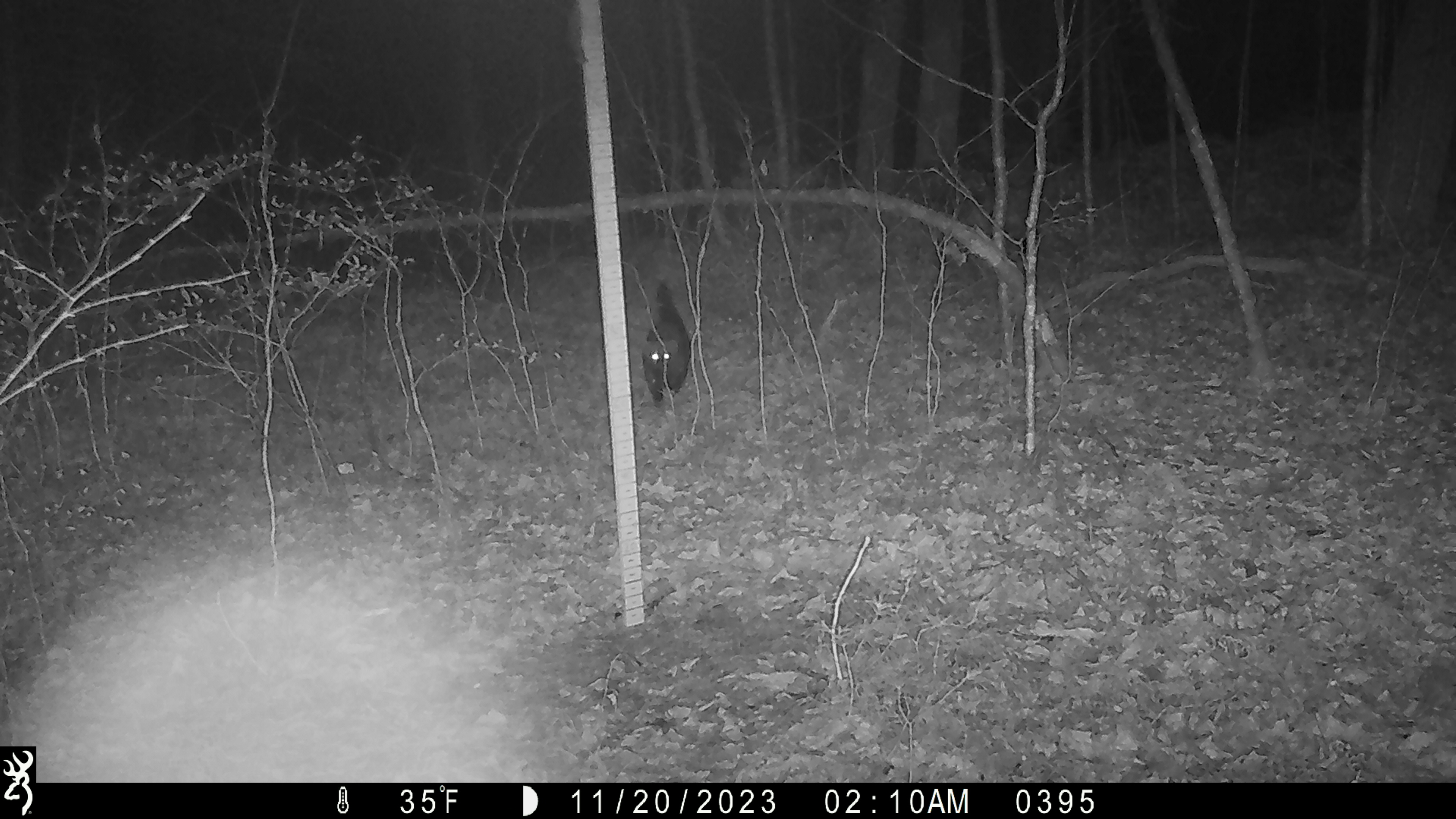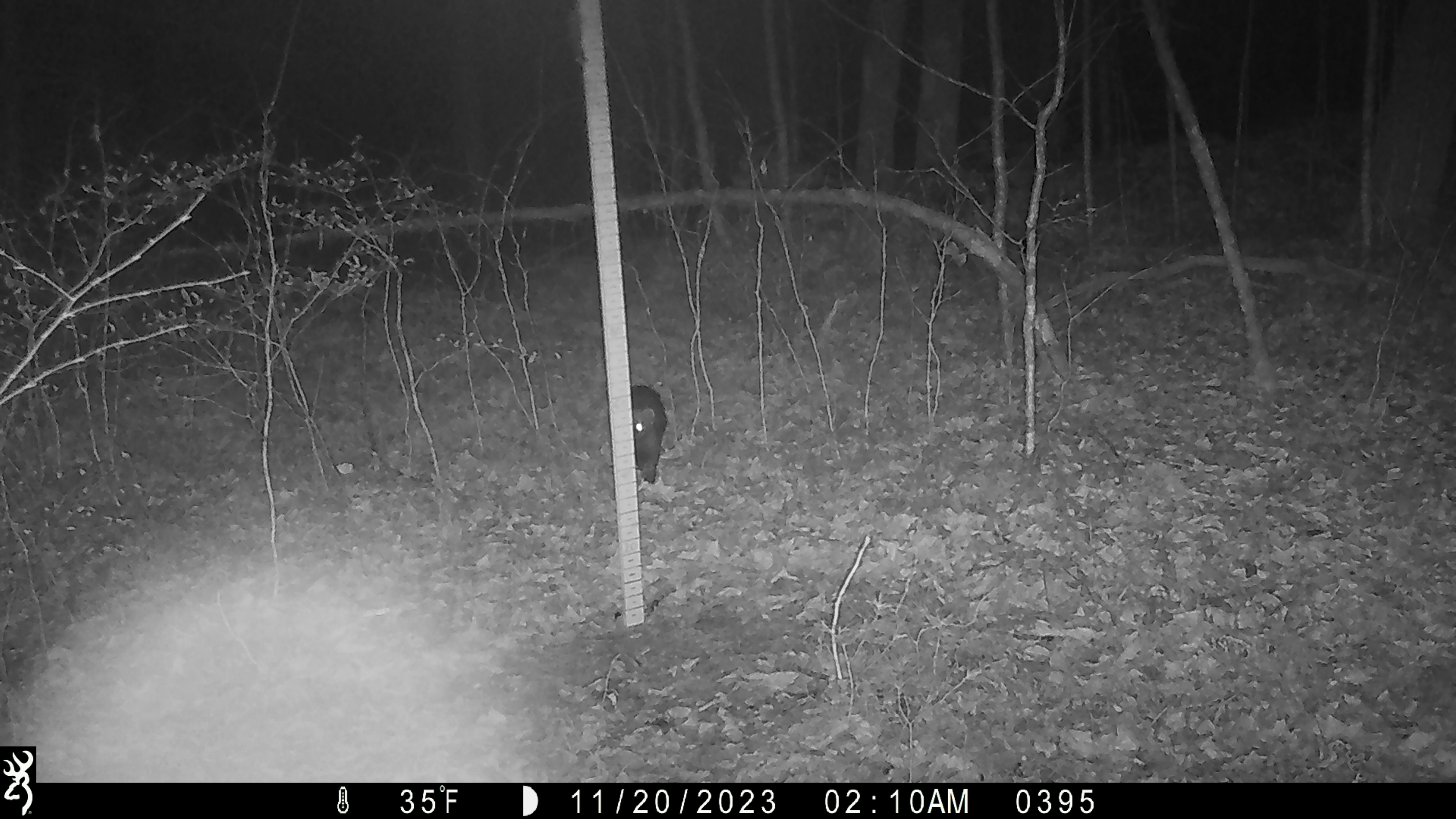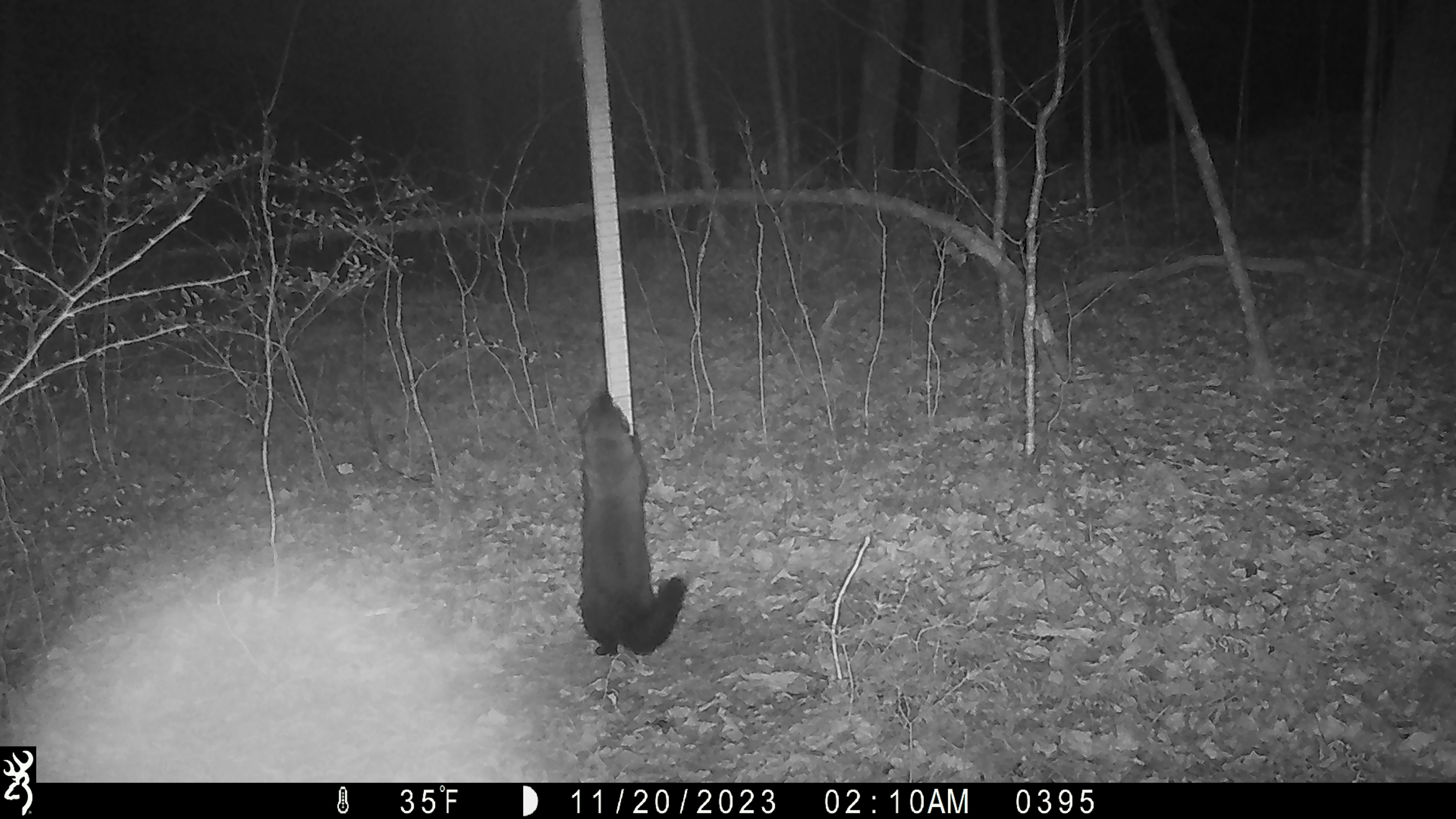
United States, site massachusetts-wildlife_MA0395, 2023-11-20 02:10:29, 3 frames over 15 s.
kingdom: Animalia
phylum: Chordata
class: Mammalia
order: Carnivora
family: Mustelidae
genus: Pekania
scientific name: Pekania pennanti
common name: fisher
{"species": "fisher (Pekania pennanti)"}